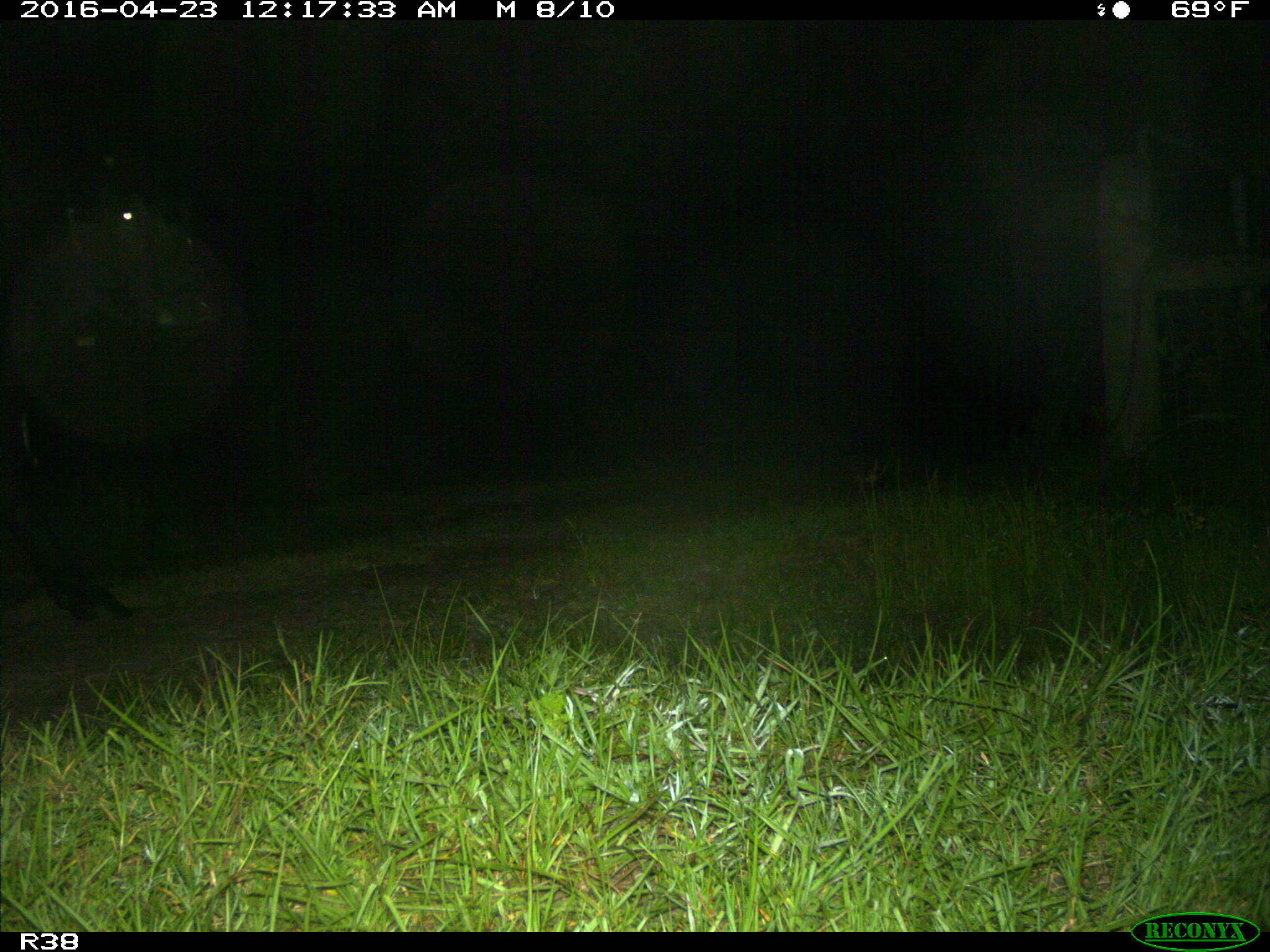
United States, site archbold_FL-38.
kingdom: Animalia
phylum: Chordata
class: Mammalia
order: Artiodactyla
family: Bovidae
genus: Bos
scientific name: Bos taurus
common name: domestic cow